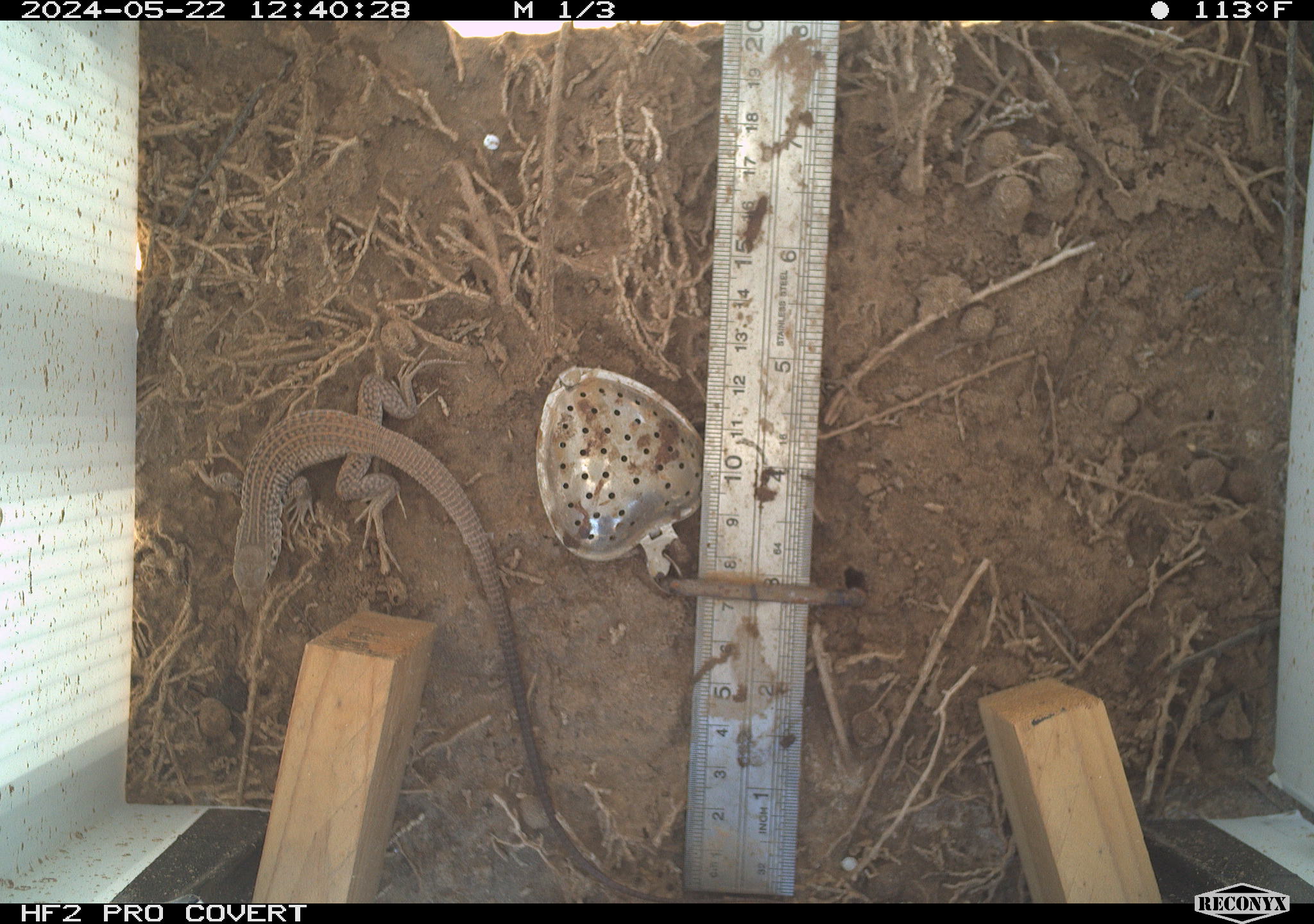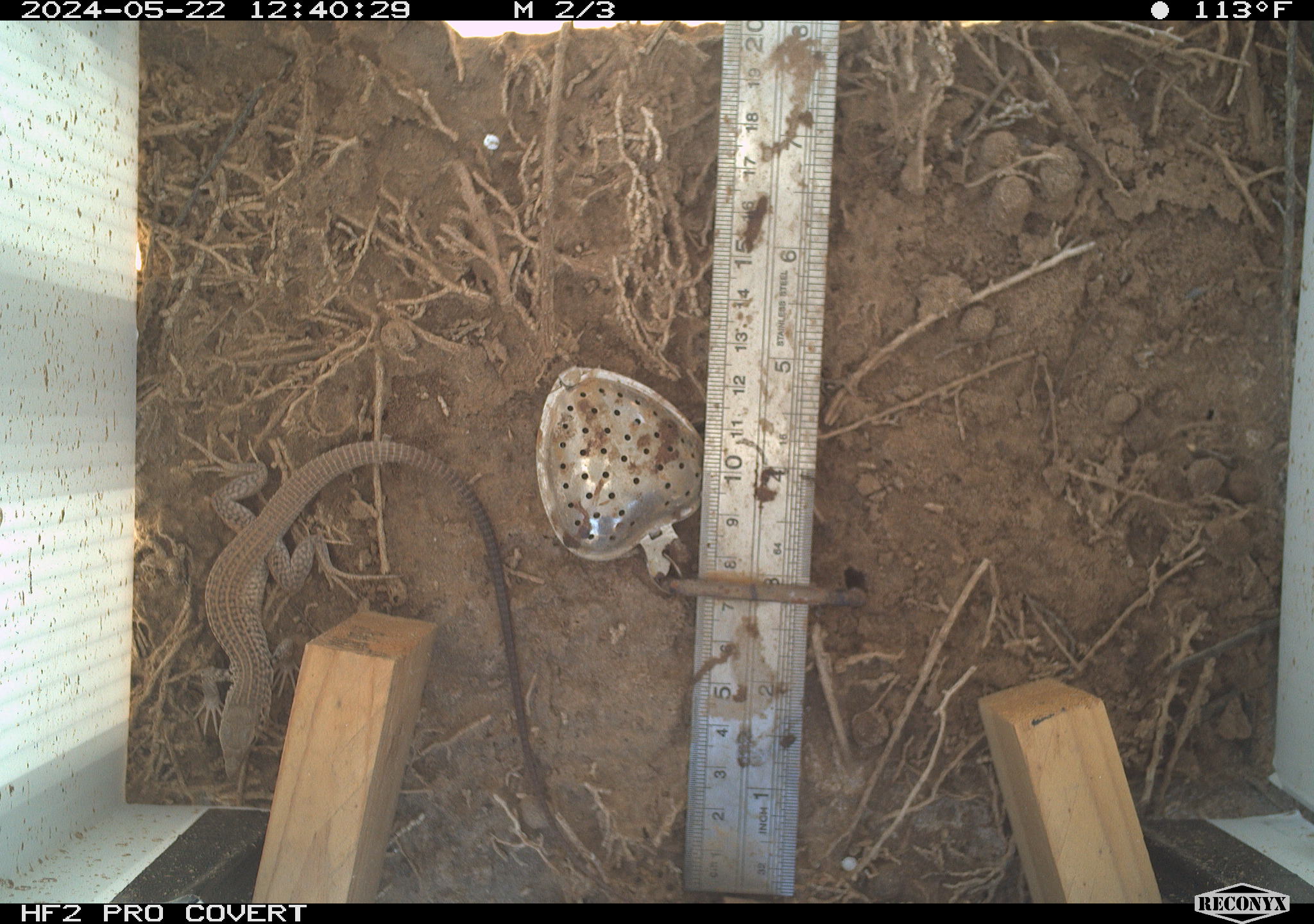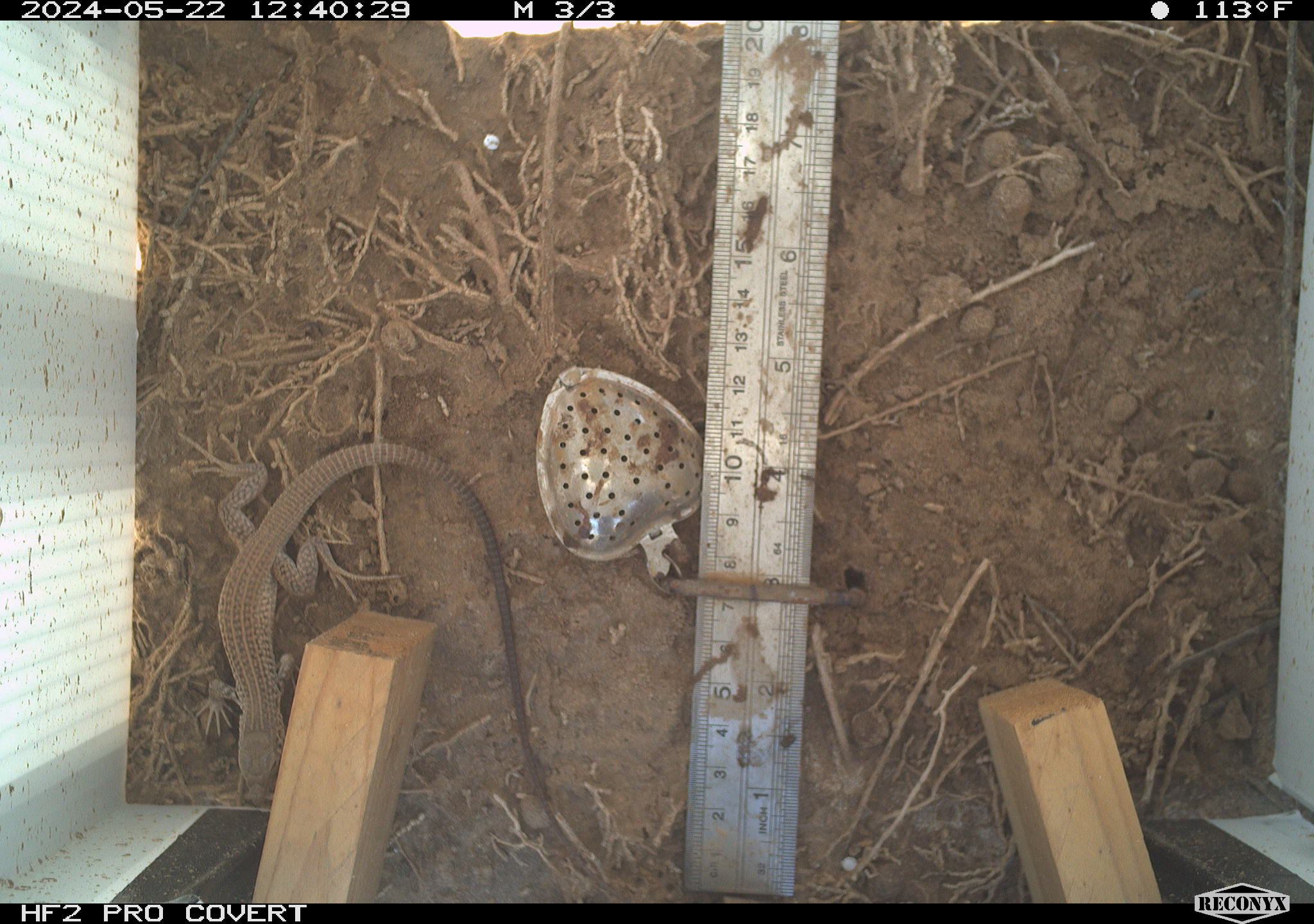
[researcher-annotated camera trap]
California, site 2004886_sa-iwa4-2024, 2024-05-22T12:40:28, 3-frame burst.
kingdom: Animalia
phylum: Chordata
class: Reptilia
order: Squamata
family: Teiidae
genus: Aspidoscelis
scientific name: Aspidoscelis tigris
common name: western whiptail